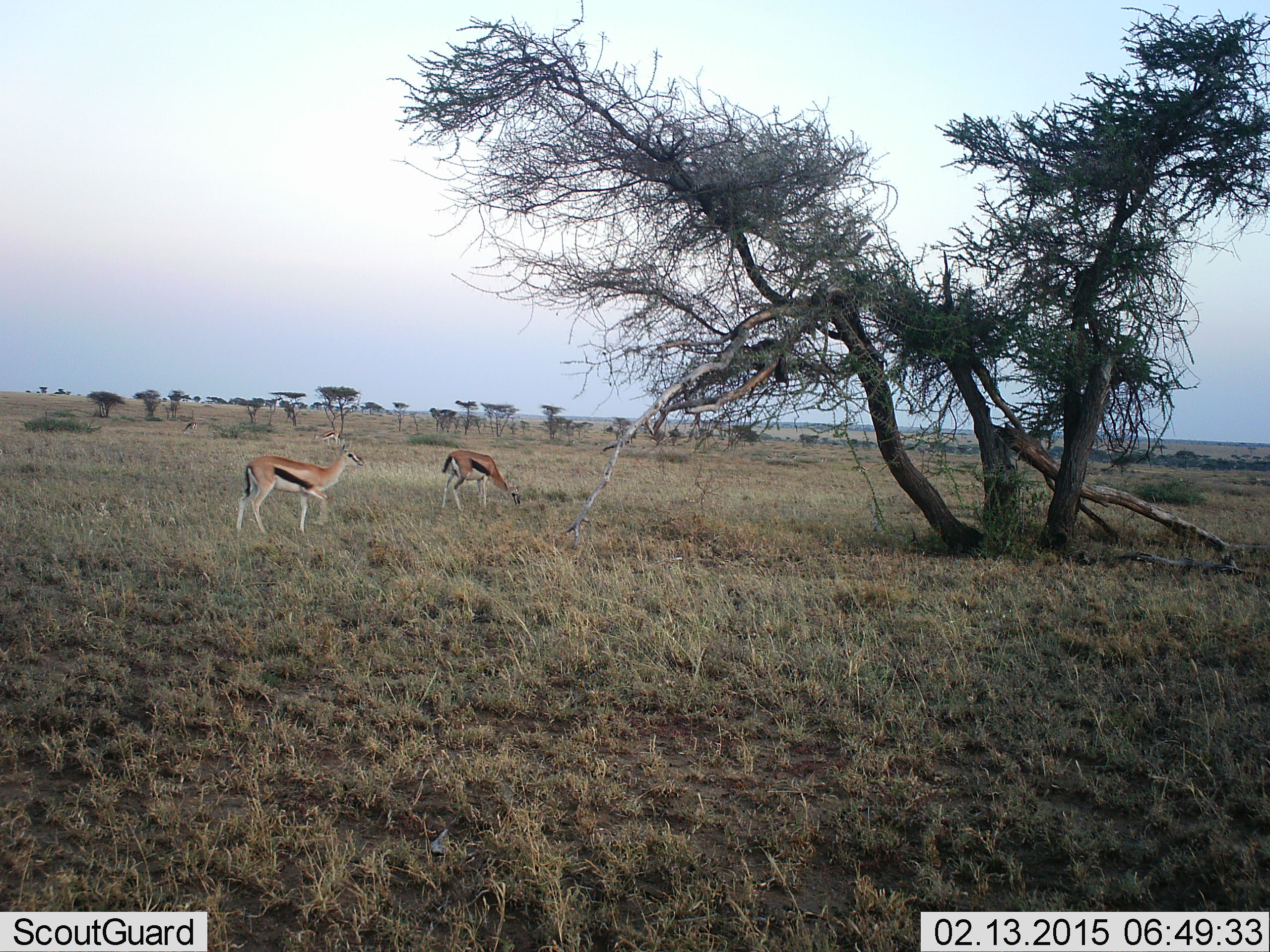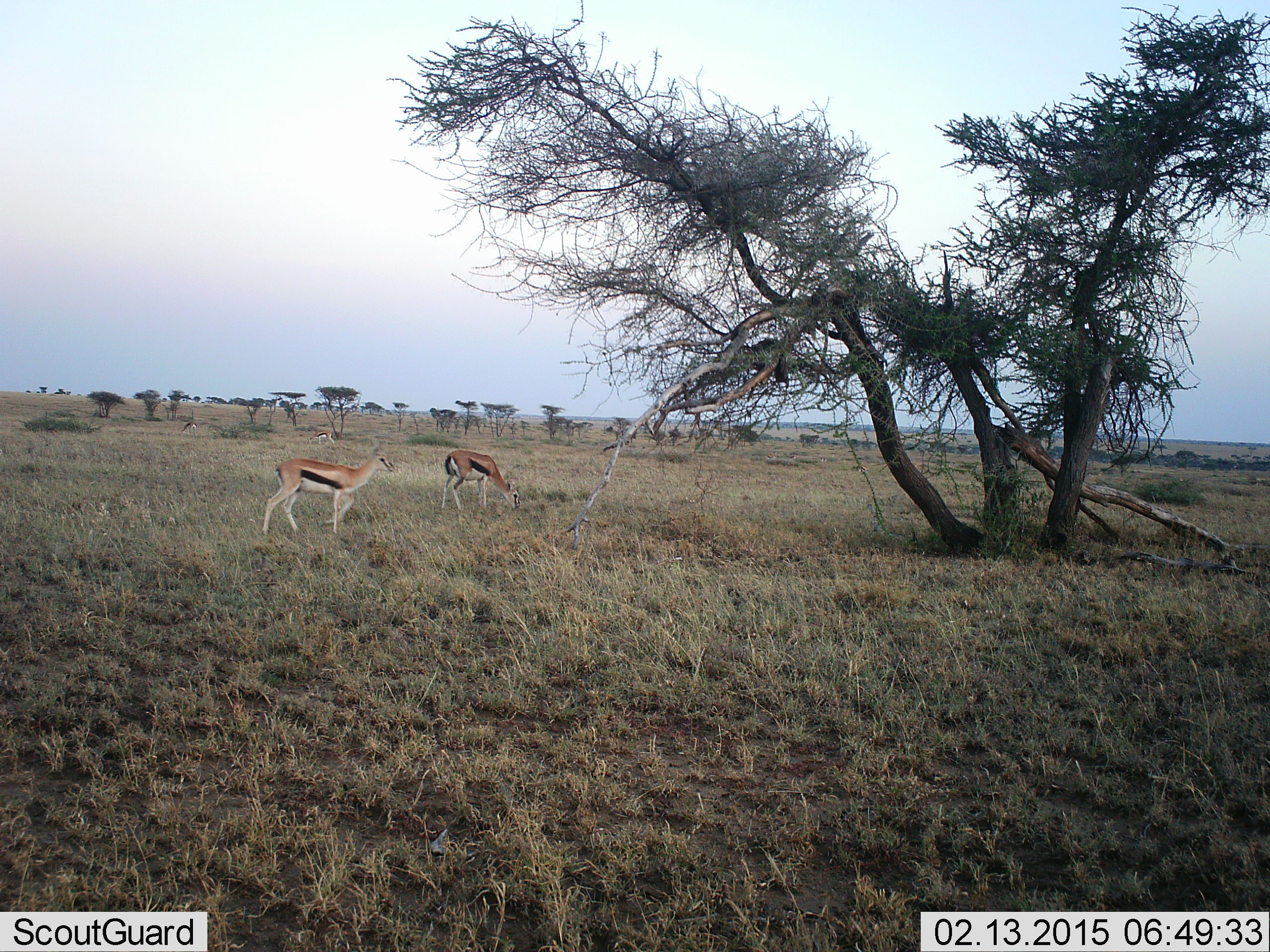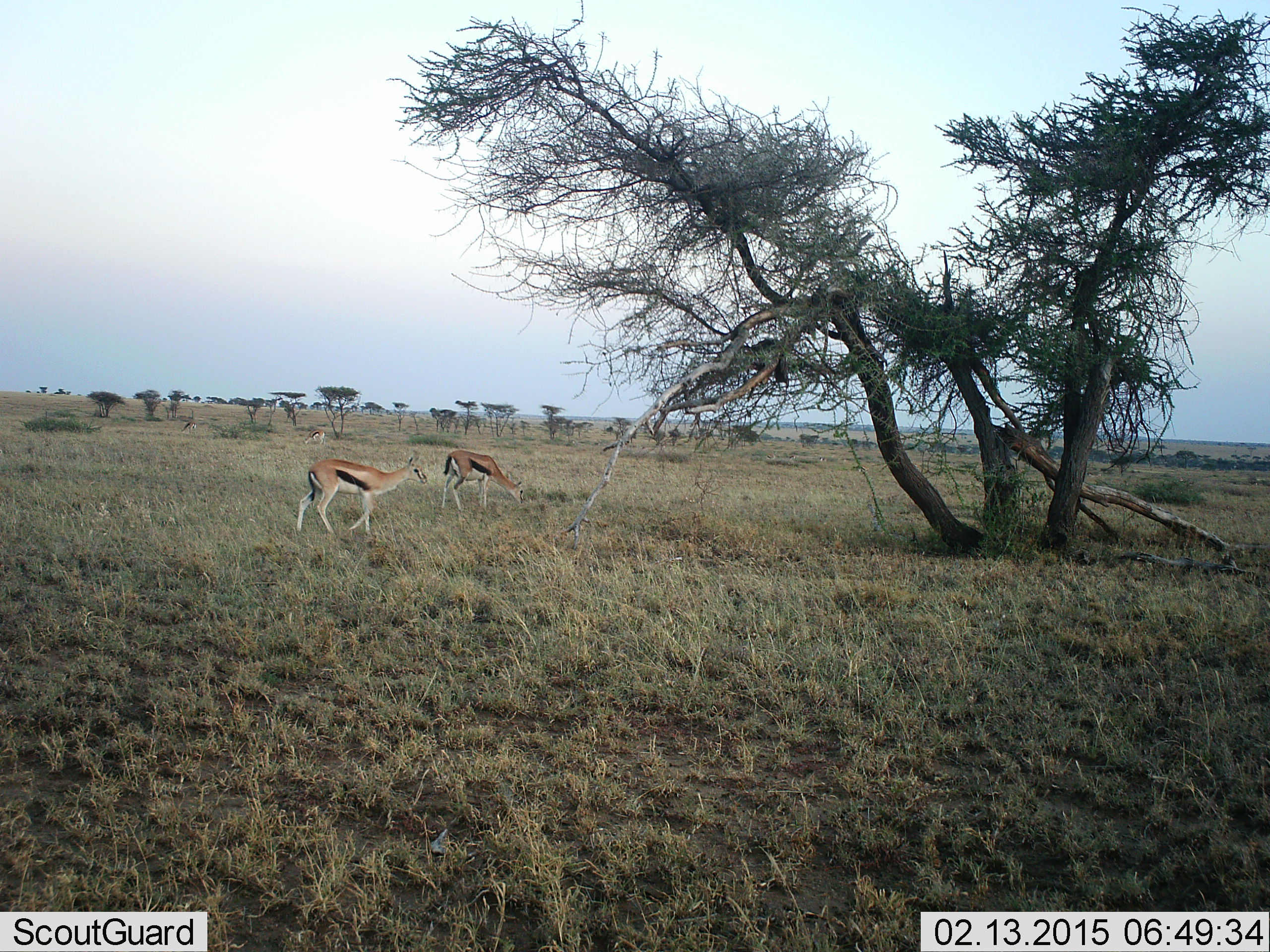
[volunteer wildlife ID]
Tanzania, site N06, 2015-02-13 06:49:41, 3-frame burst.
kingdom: Animalia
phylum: Chordata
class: Mammalia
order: Artiodactyla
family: Bovidae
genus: Eudorcas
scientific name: Eudorcas thomsonii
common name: thomson's gazelle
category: gazellethomsons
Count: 2.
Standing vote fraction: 56%.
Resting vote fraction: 0%.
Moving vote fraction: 78%.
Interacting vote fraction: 0%.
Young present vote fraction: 0%.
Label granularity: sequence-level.